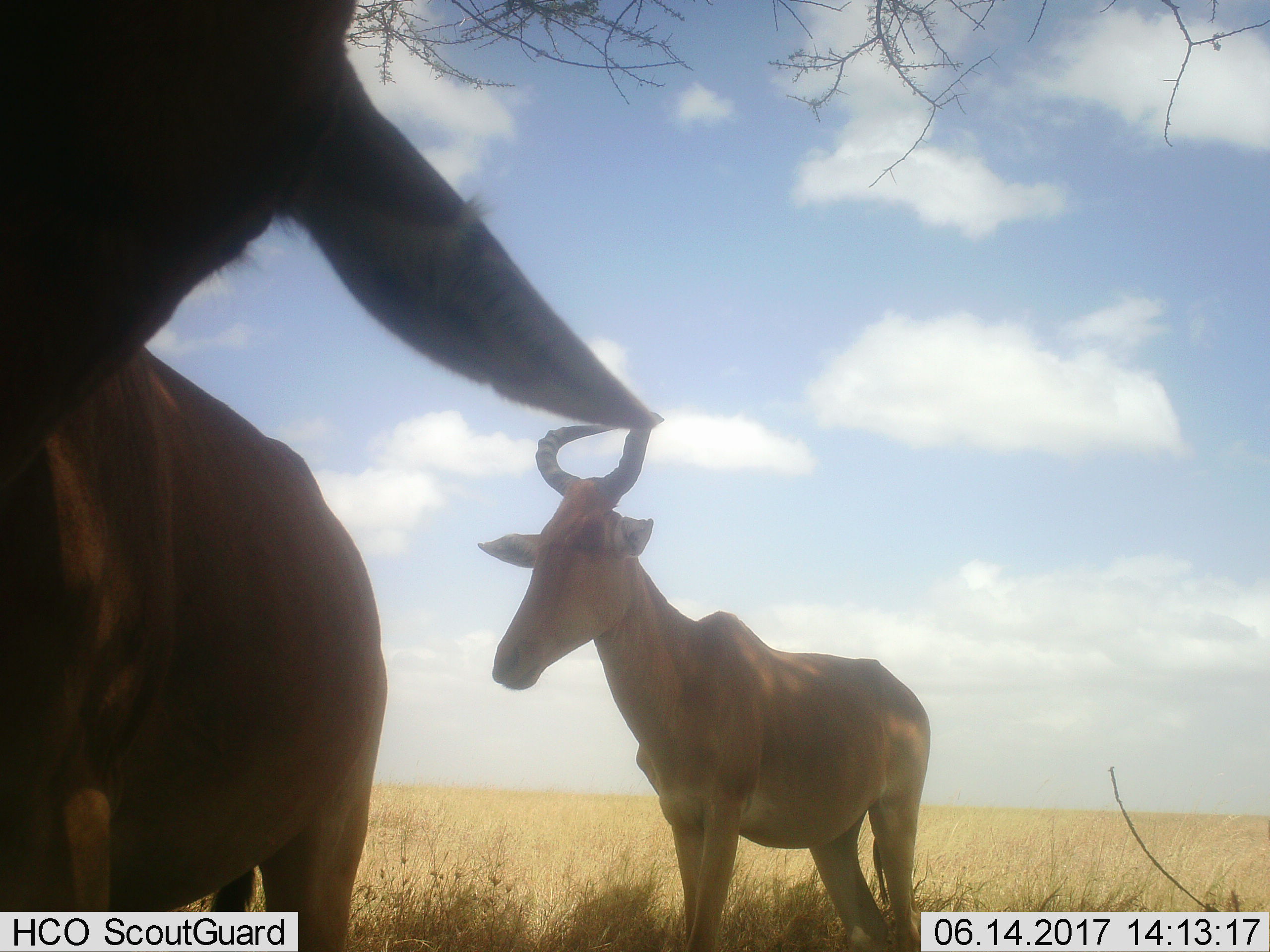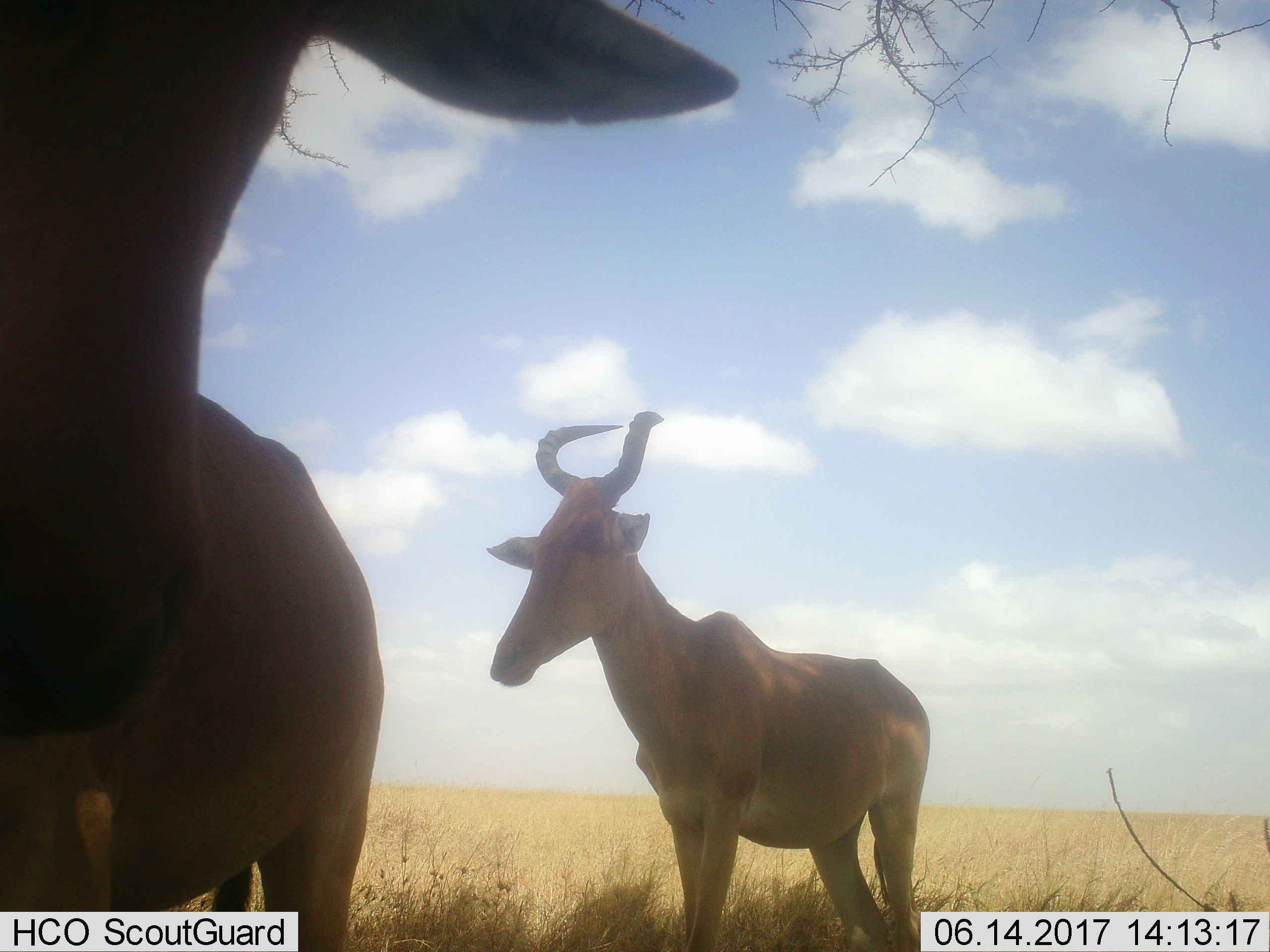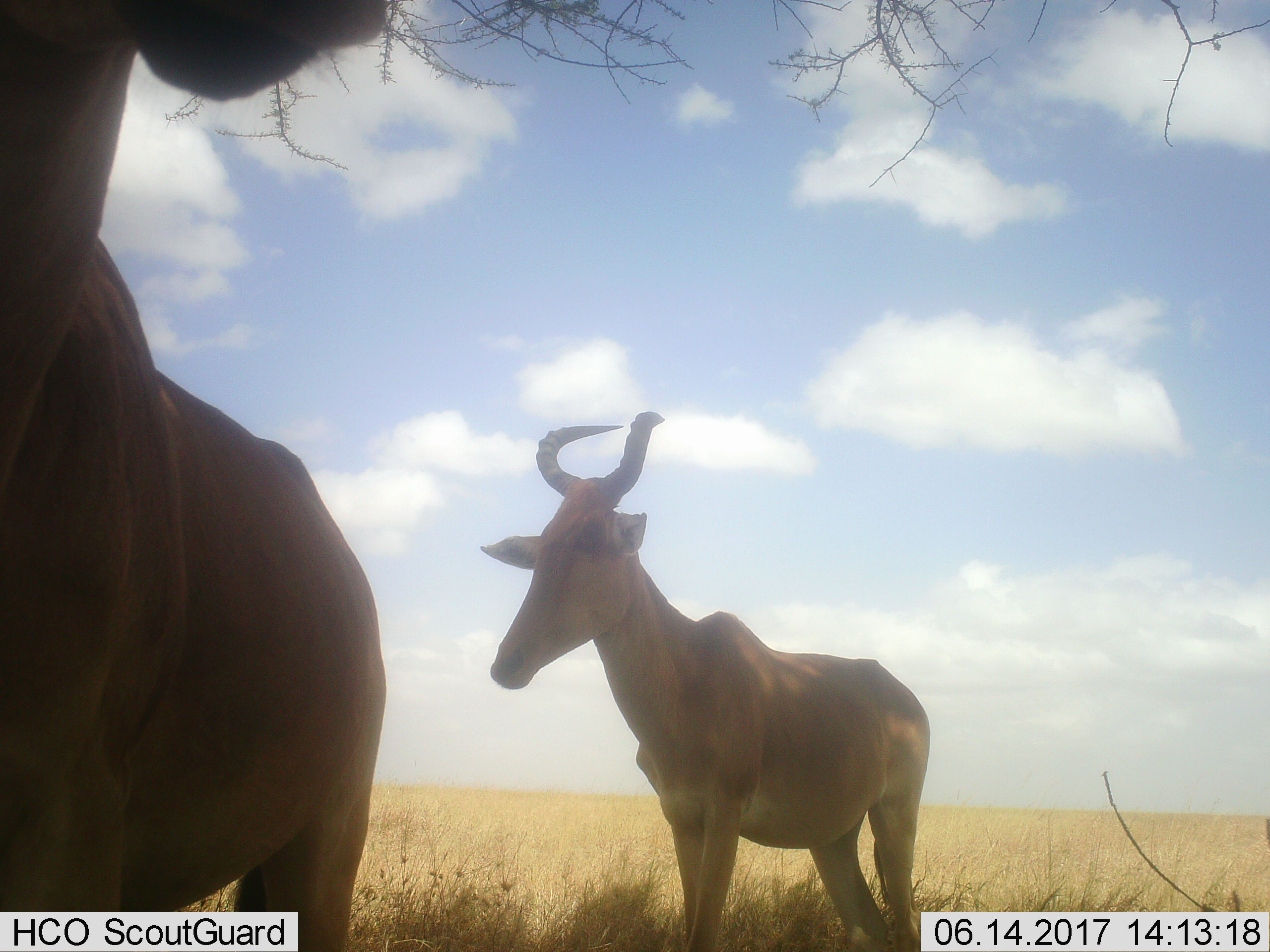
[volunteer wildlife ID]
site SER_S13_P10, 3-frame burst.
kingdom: Animalia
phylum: Chordata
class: Mammalia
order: Artiodactyla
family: Bovidae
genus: Alcelaphus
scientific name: Alcelaphus buselaphus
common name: hartebeest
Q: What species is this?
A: Hartebeest (Alcelaphus buselaphus).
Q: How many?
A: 2.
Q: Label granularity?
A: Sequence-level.